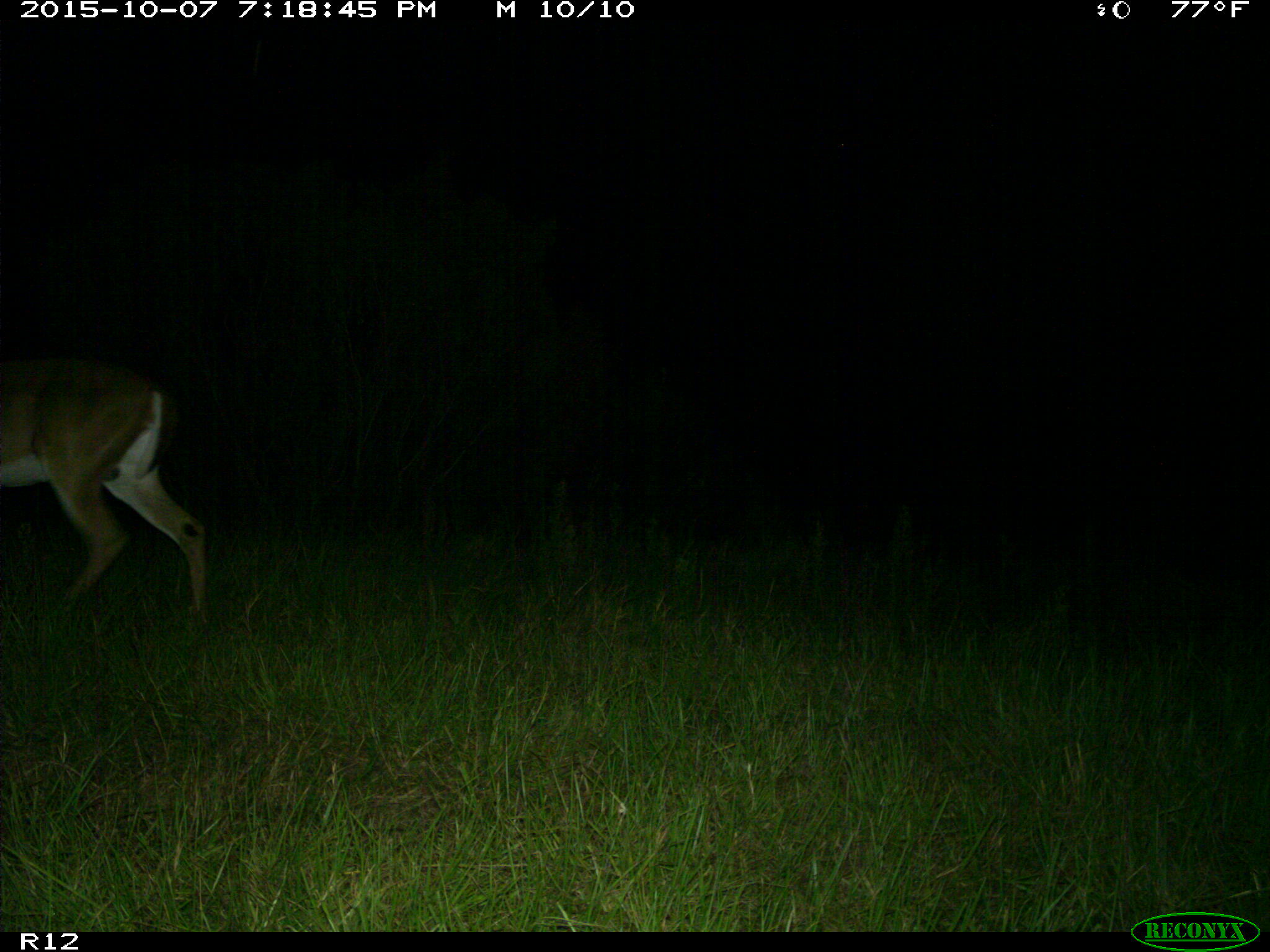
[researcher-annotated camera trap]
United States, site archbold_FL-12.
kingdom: Animalia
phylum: Chordata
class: Mammalia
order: Artiodactyla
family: Cervidae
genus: Odocoileus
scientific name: Odocoileus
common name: deer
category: unidentified deer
Unidentified deer (deer) (Odocoileus).